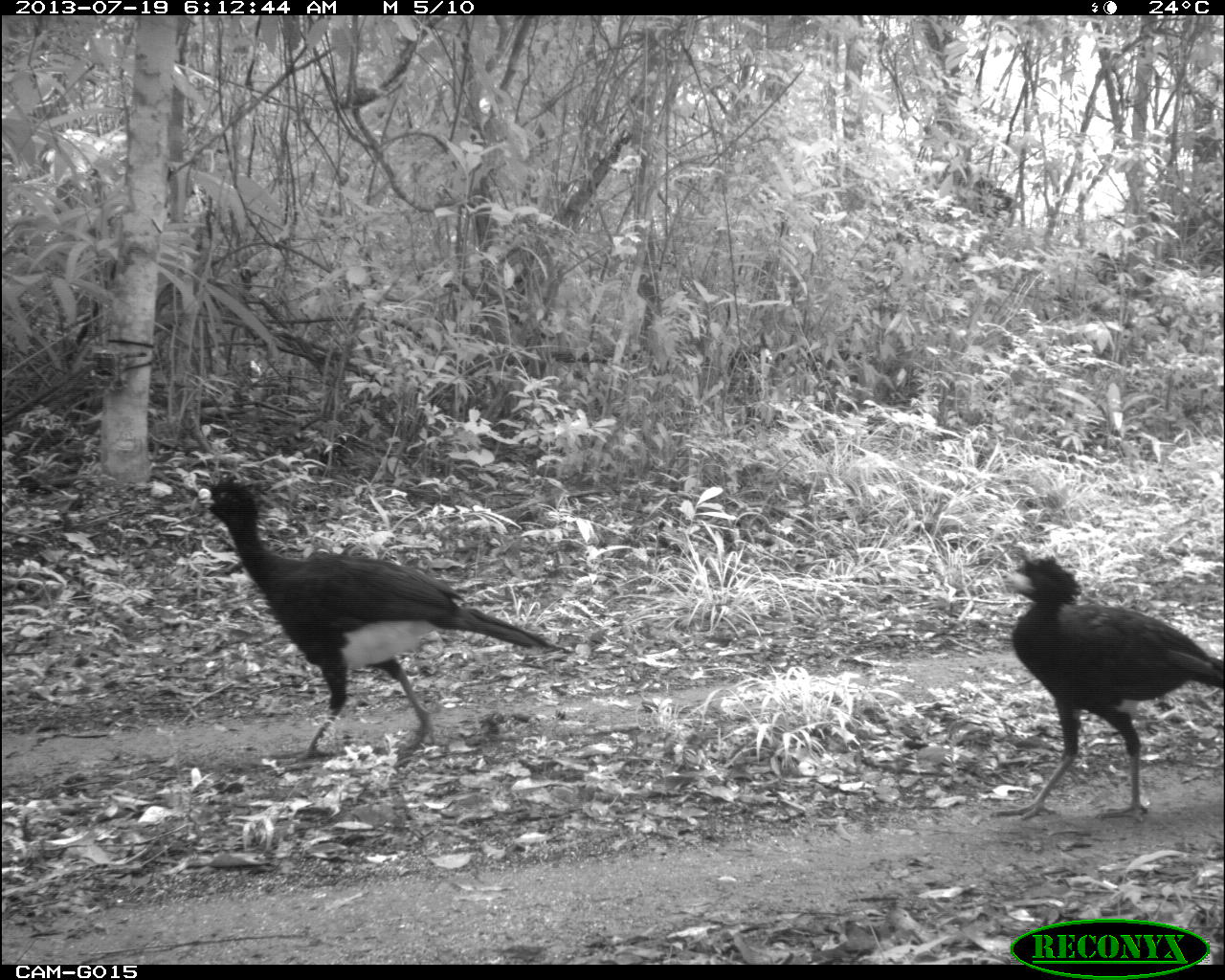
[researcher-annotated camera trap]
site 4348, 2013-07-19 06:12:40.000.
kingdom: Animalia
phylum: Chordata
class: Aves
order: Galliformes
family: Cracidae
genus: Crax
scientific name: Crax rubra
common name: great curassow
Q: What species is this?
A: Crax rubra (great curassow).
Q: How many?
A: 2.